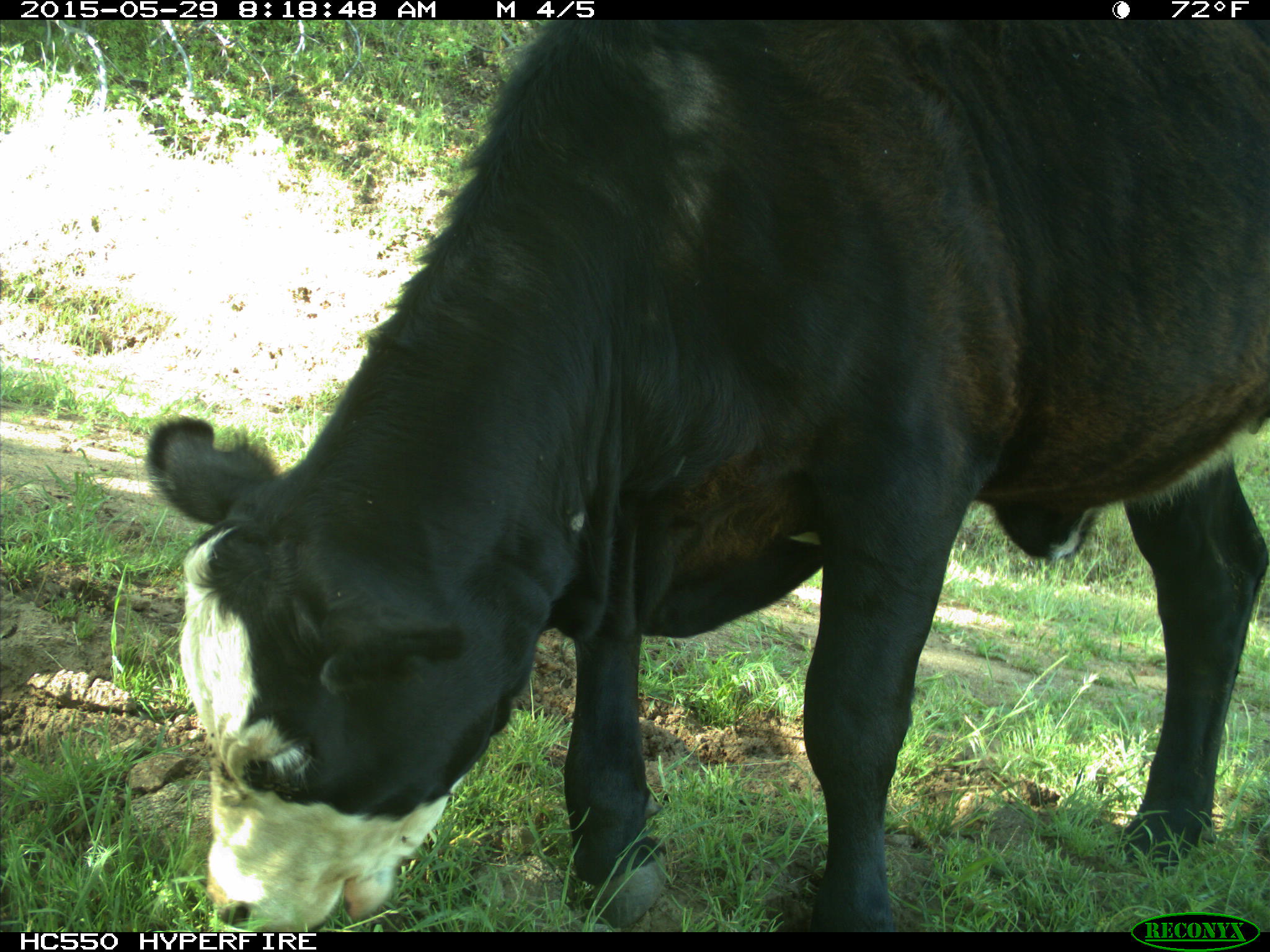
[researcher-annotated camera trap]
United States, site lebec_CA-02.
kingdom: Animalia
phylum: Chordata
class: Mammalia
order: Artiodactyla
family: Bovidae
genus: Bos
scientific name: Bos taurus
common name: domestic cow